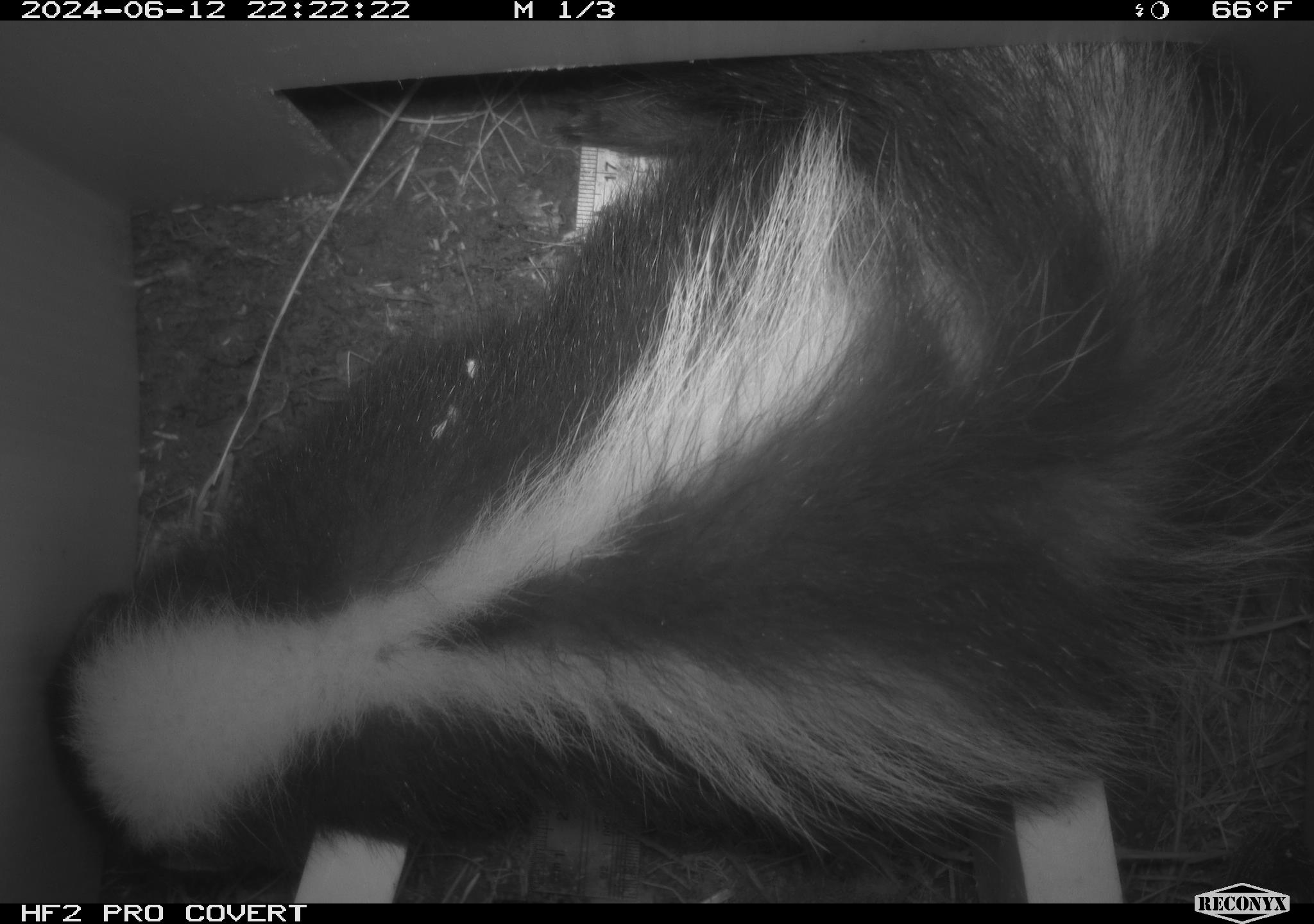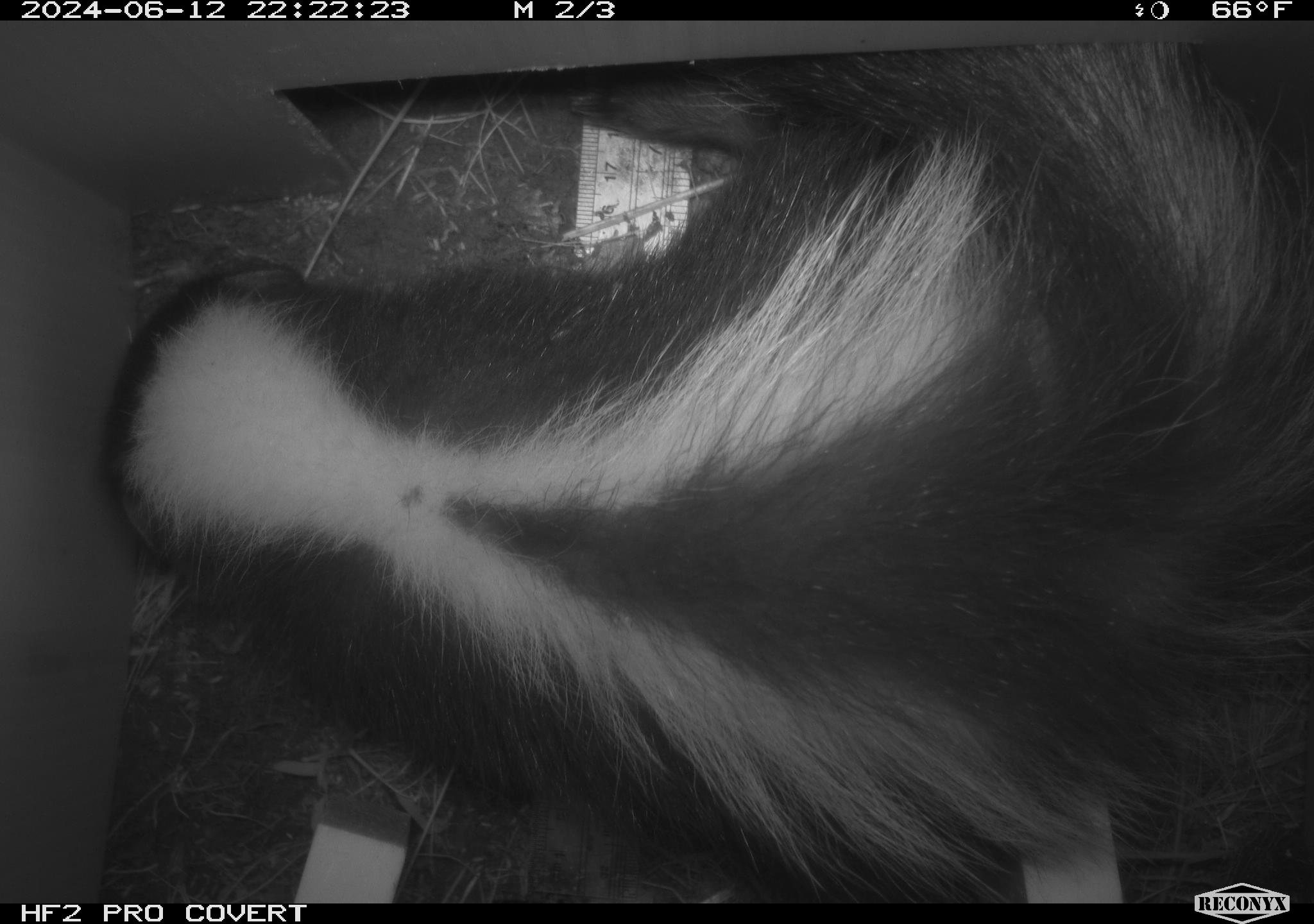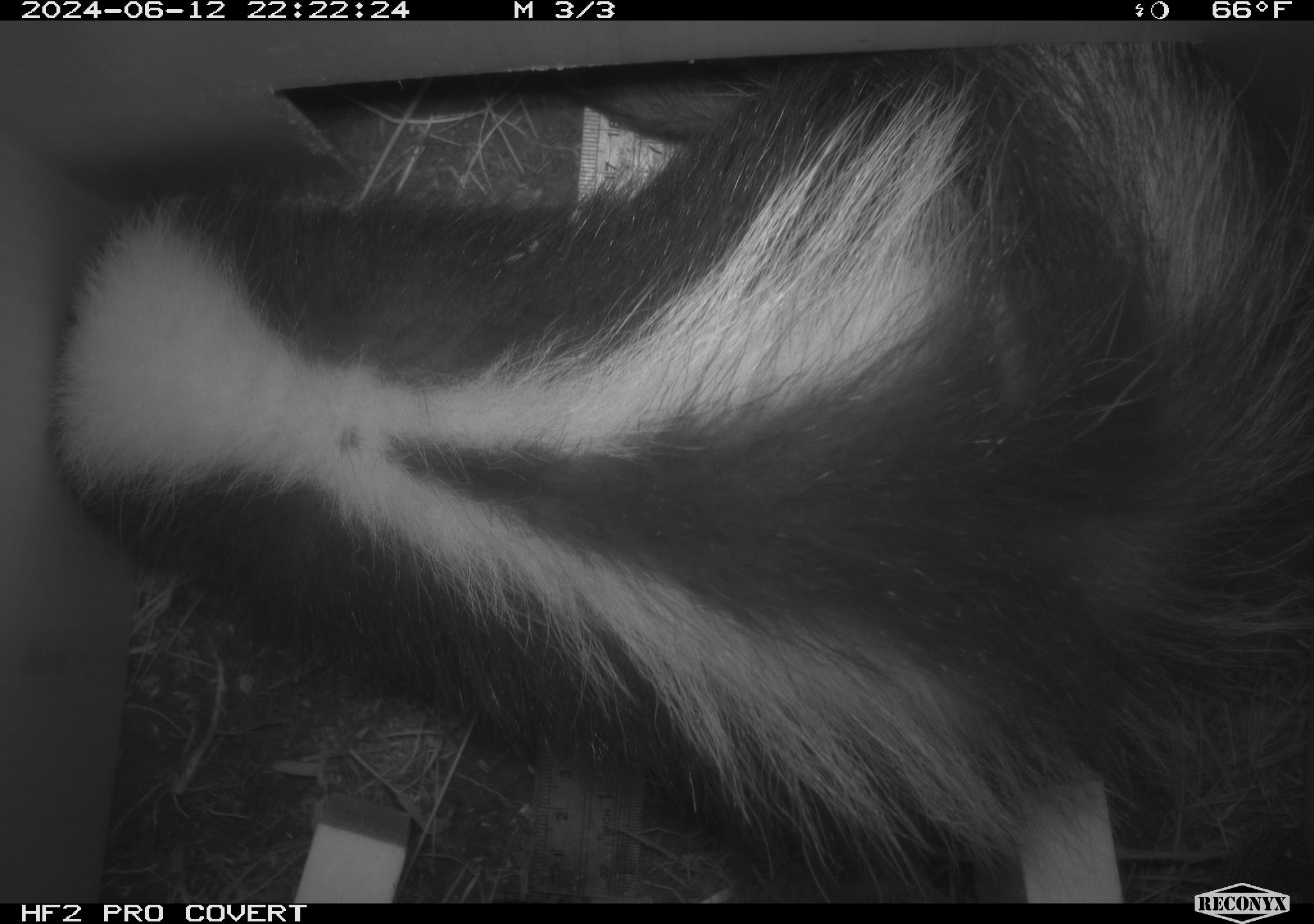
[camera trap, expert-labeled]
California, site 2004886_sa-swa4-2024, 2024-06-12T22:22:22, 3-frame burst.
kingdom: Animalia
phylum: Chordata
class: Mammalia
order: Carnivora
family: Mephitidae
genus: Mephitis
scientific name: Mephitis mephitis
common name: striped skunk